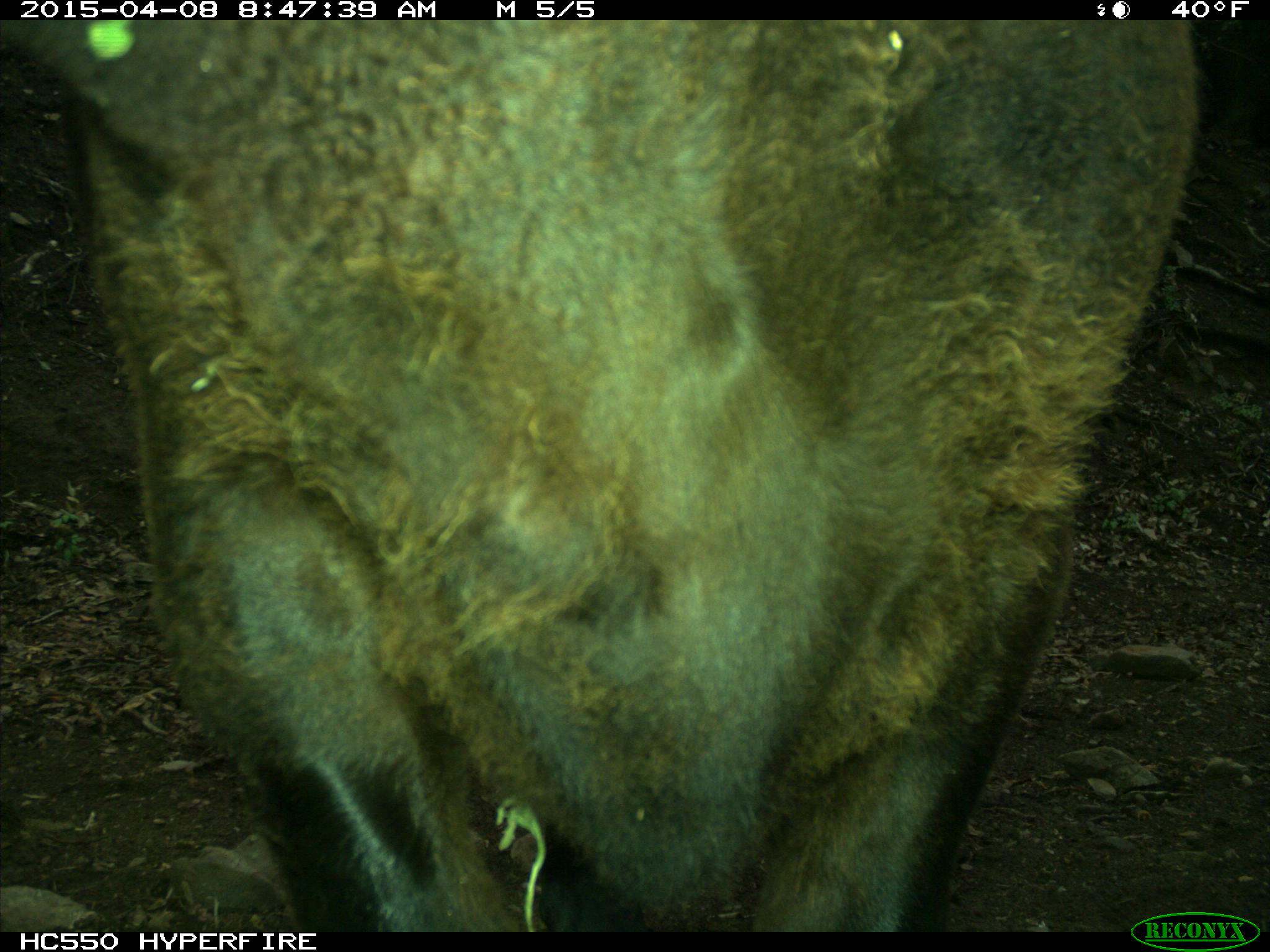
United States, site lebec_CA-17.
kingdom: Animalia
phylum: Chordata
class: Mammalia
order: Artiodactyla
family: Bovidae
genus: Bos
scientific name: Bos taurus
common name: domestic cow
Bos taurus (domestic cow).